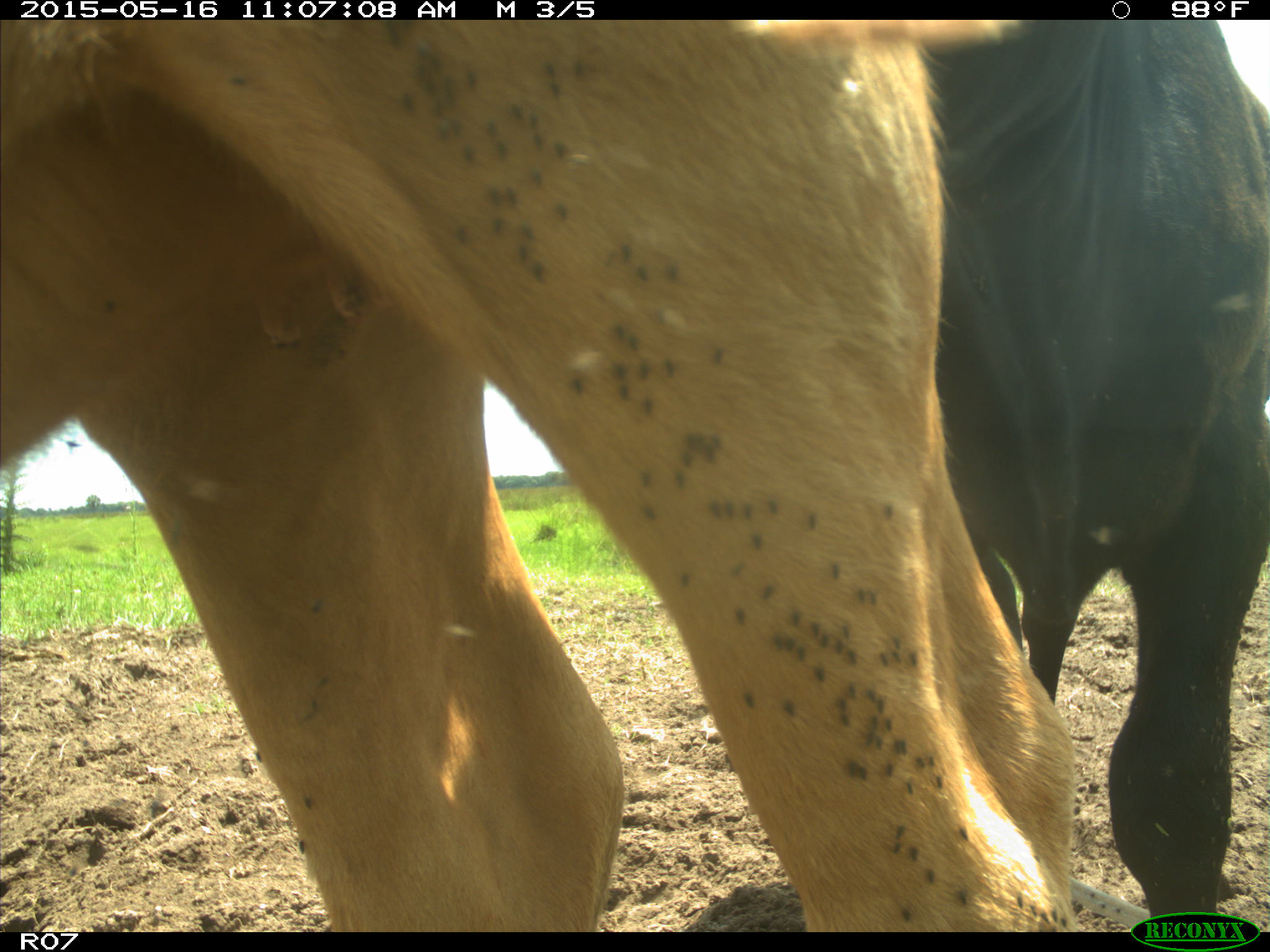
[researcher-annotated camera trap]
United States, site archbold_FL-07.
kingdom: Animalia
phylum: Chordata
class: Mammalia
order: Artiodactyla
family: Bovidae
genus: Bos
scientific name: Bos taurus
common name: domestic cow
Bos taurus (domestic cow).